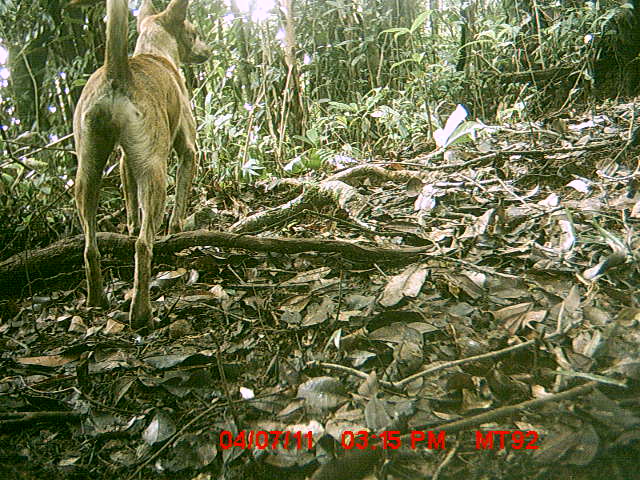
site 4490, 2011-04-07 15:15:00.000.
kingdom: Animalia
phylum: Chordata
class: Mammalia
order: Carnivora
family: Canidae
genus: Canis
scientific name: Canis familiaris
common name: domestic dog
Canis familiaris (domestic dog), count 1.